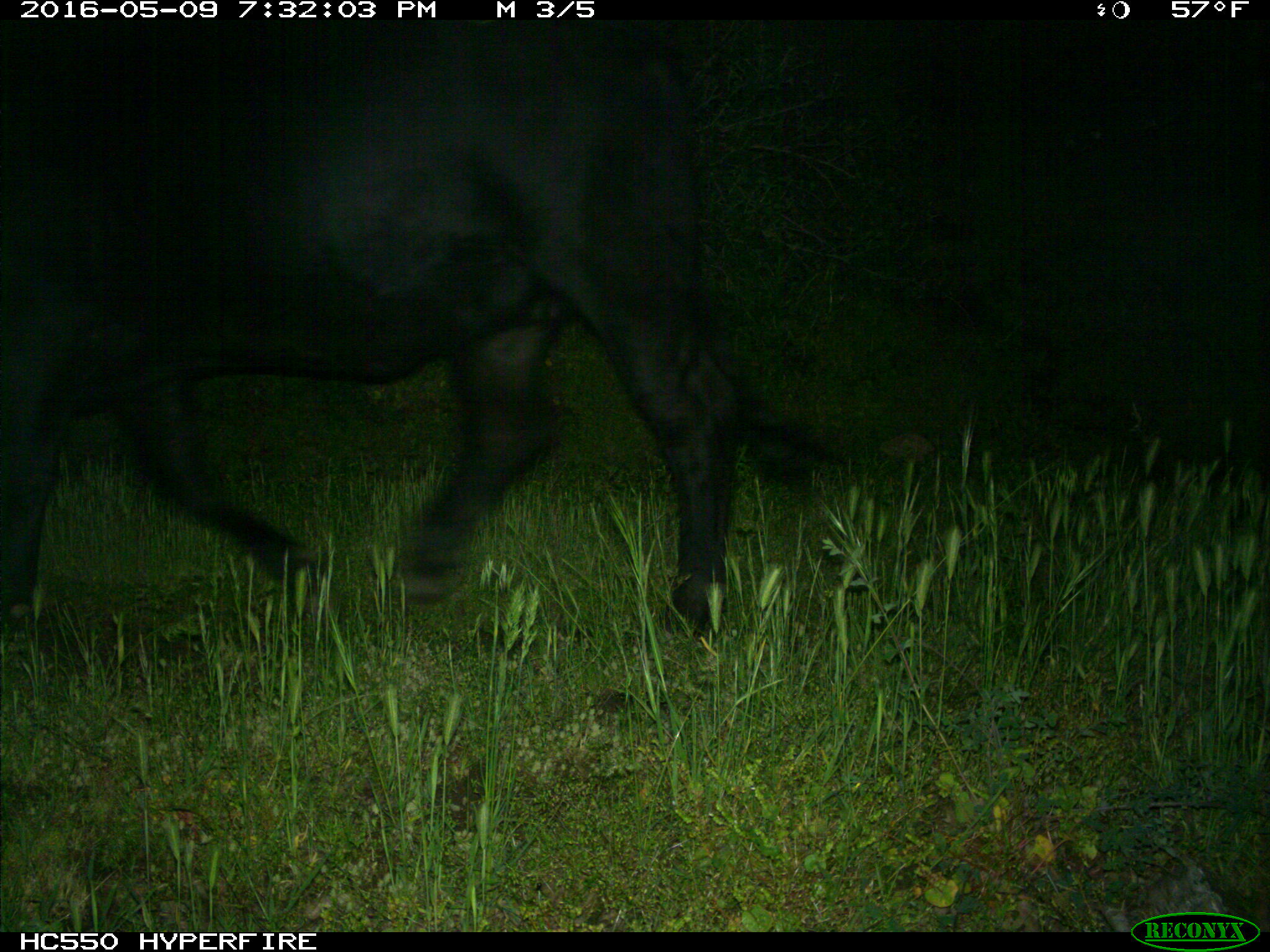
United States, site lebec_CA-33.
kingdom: Animalia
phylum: Chordata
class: Mammalia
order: Artiodactyla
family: Bovidae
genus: Bos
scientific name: Bos taurus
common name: domestic cow